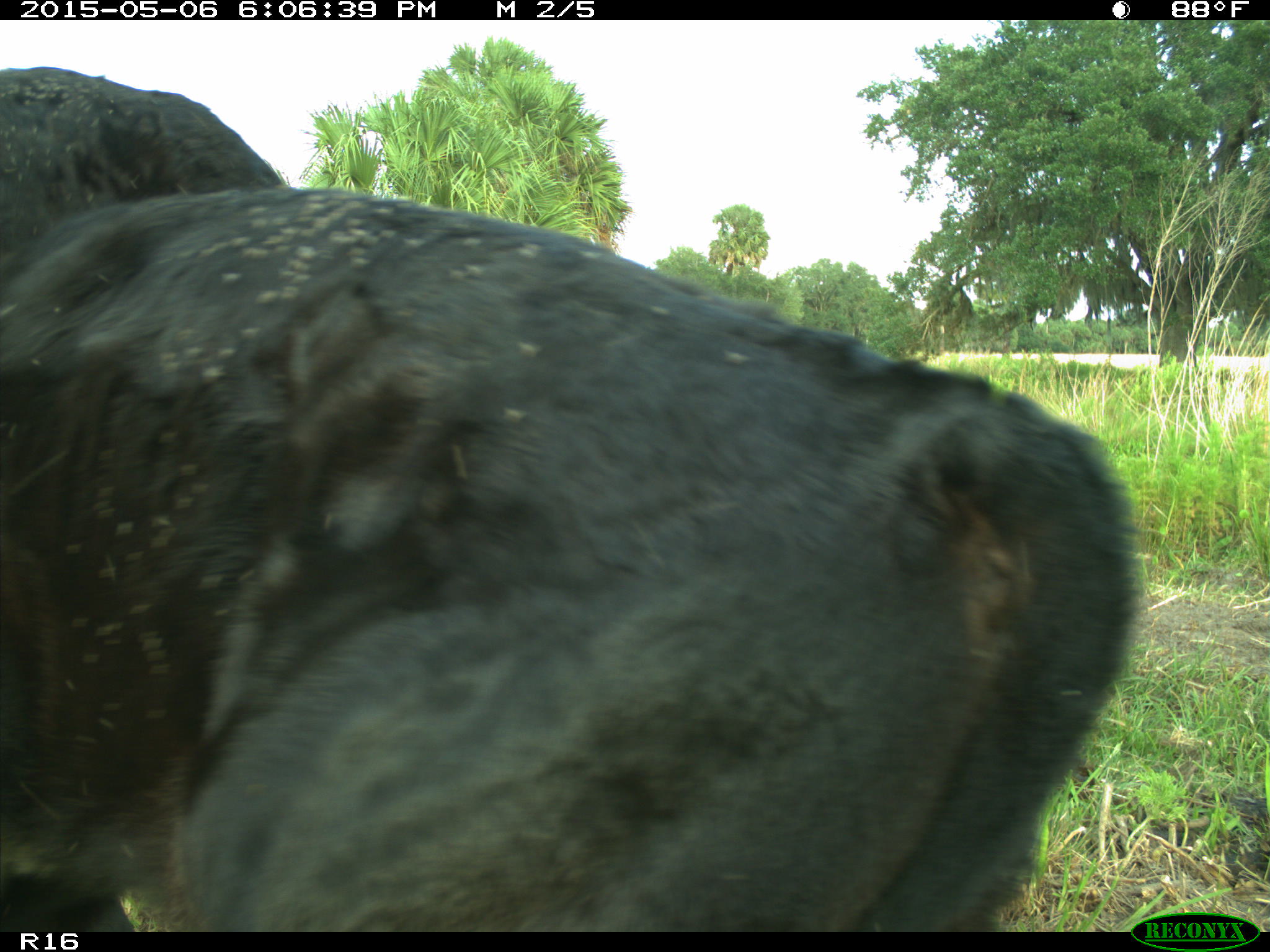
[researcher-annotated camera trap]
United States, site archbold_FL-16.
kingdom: Animalia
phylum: Chordata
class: Mammalia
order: Artiodactyla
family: Bovidae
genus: Bos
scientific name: Bos taurus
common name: domestic cow